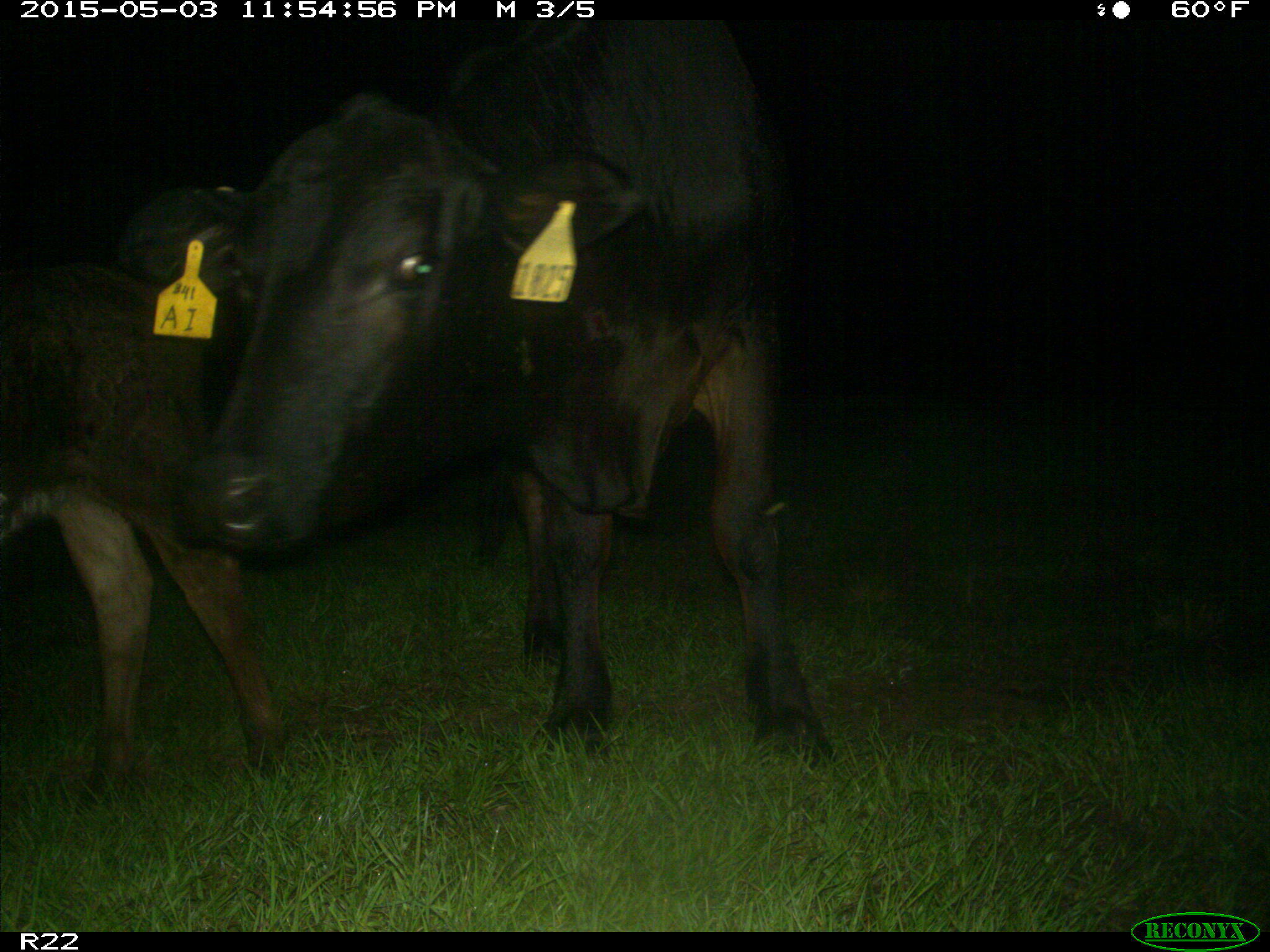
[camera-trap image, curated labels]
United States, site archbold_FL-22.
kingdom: Animalia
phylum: Chordata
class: Mammalia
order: Artiodactyla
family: Bovidae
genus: Bos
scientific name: Bos taurus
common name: domestic cow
Bos taurus (domestic cow).